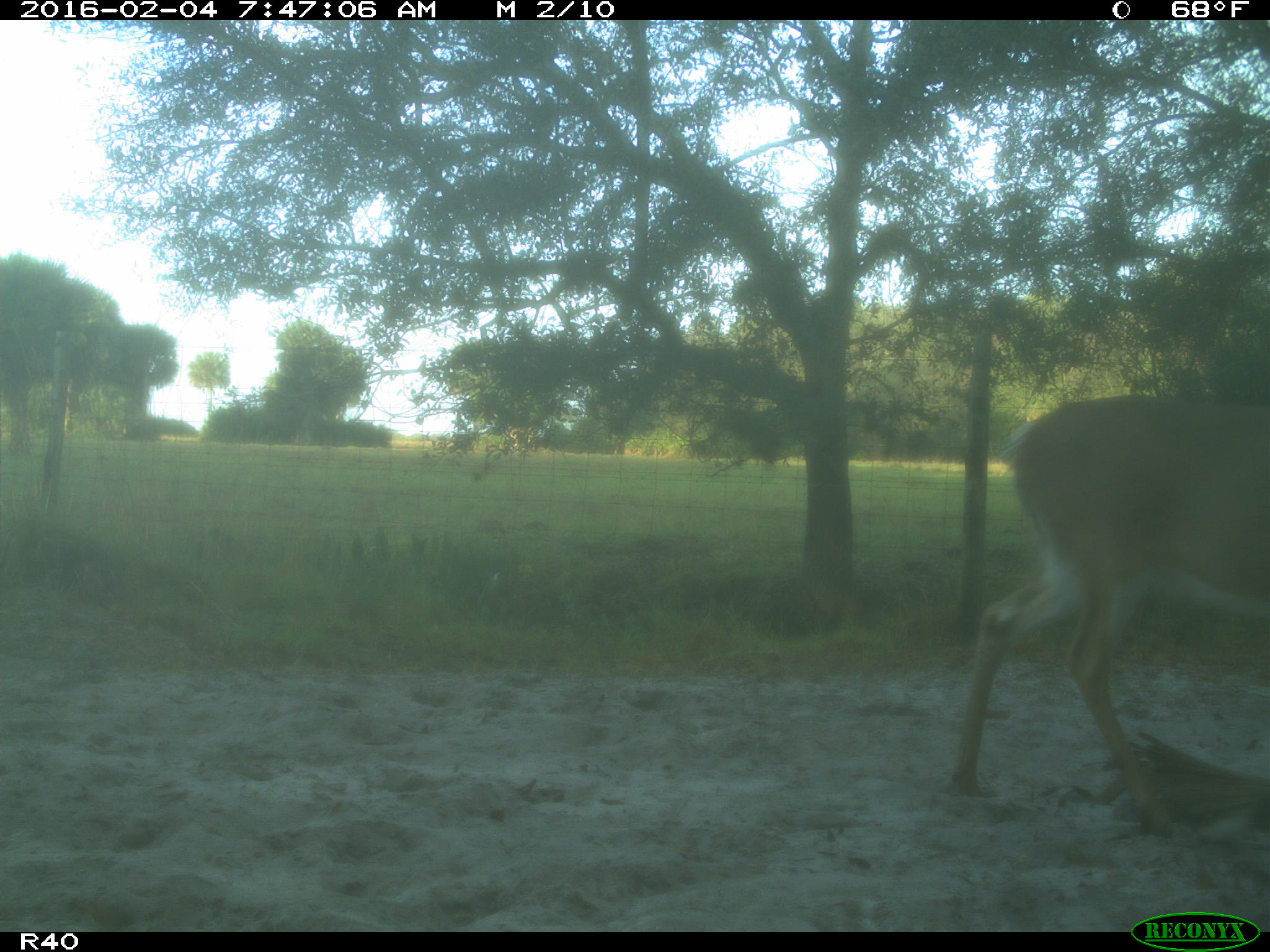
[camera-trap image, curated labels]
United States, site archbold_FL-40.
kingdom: Animalia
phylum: Chordata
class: Mammalia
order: Artiodactyla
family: Bovidae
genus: Bos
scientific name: Bos taurus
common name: domestic cow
Bos taurus (domestic cow).